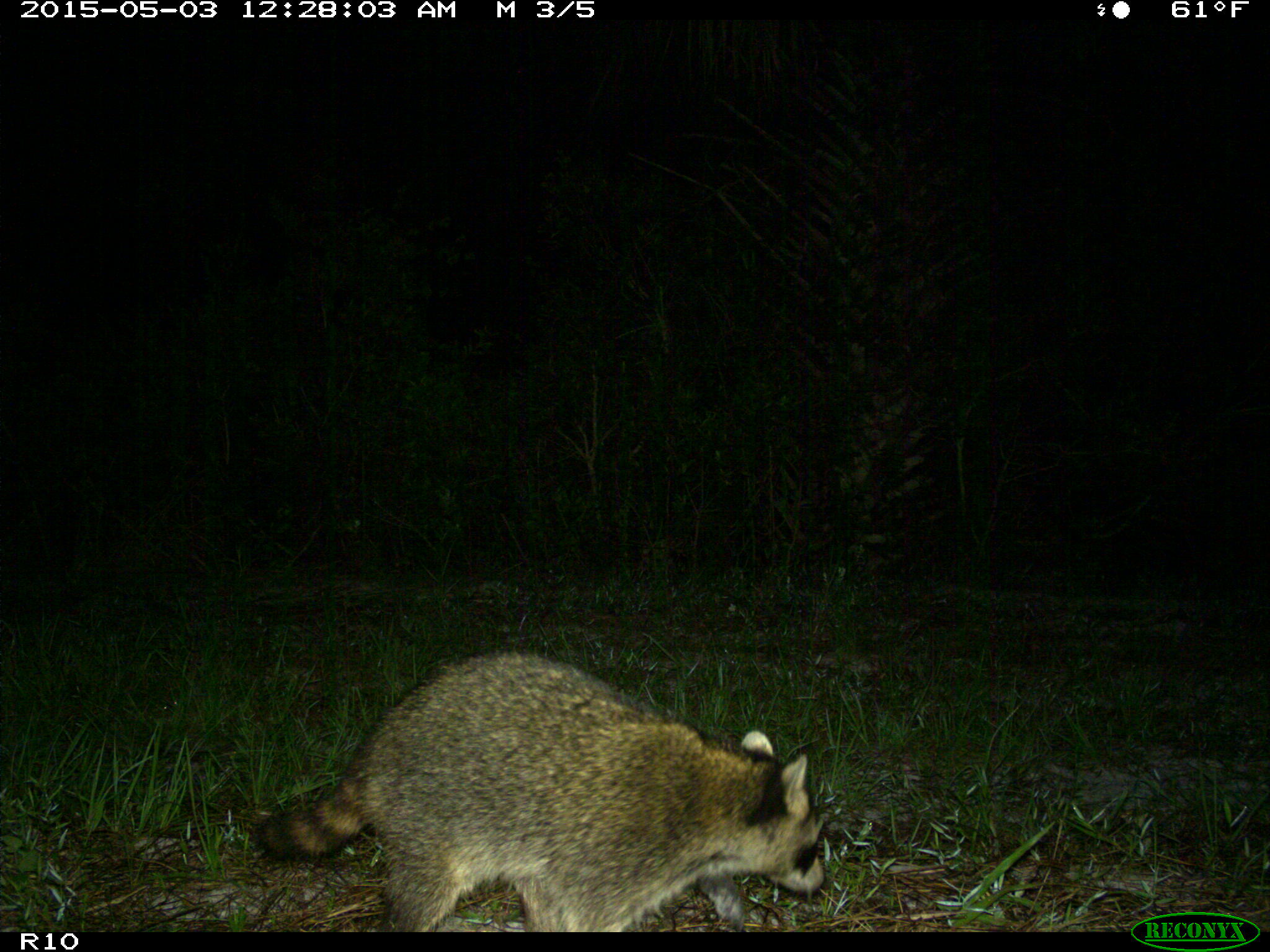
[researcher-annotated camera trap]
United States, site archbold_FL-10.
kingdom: Animalia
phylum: Chordata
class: Mammalia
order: Carnivora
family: Procyonidae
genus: Procyon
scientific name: Procyon lotor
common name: common raccoon